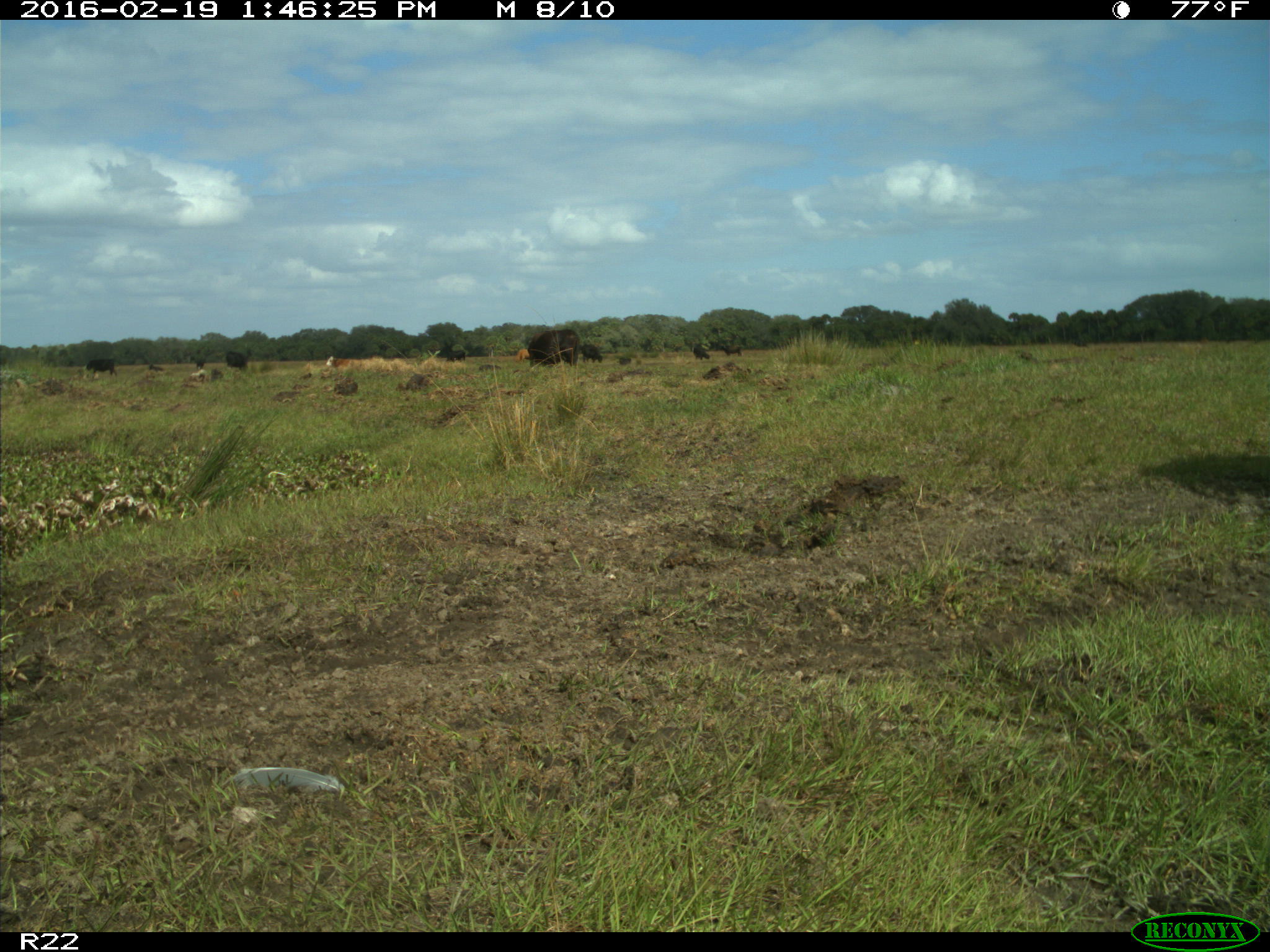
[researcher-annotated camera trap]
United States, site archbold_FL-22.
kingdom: Animalia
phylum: Chordata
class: Mammalia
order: Artiodactyla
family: Bovidae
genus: Bos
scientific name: Bos taurus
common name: domestic cow